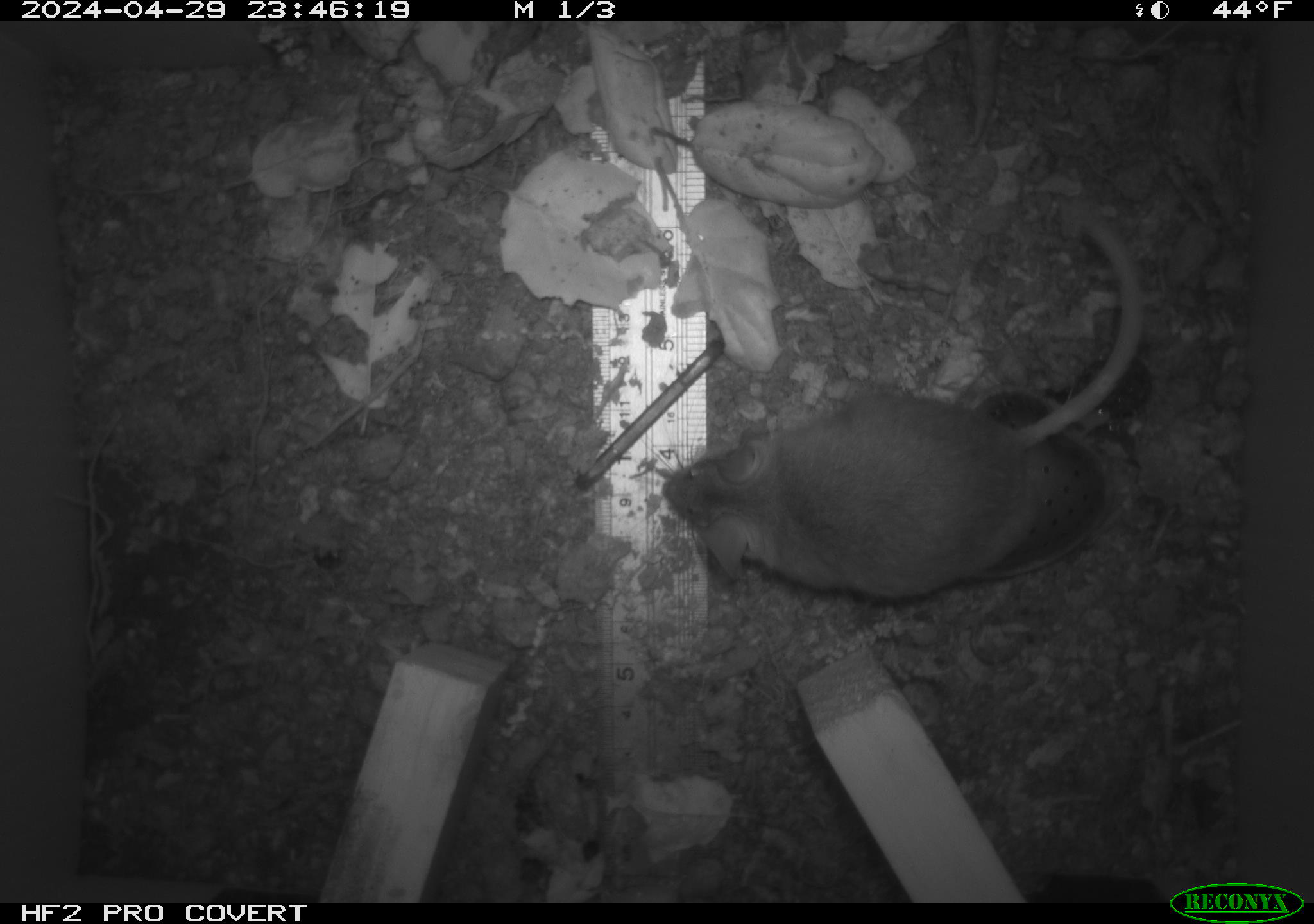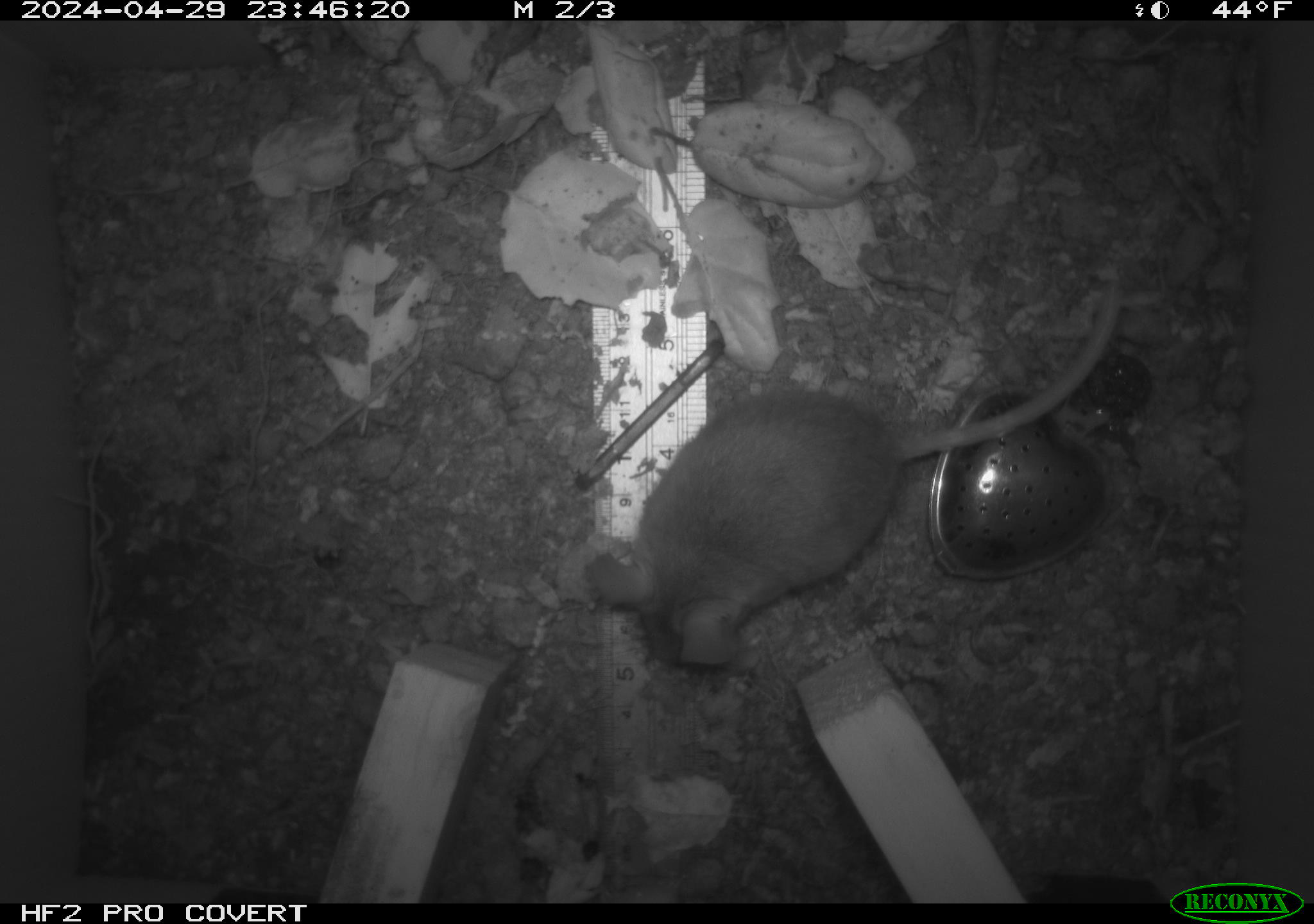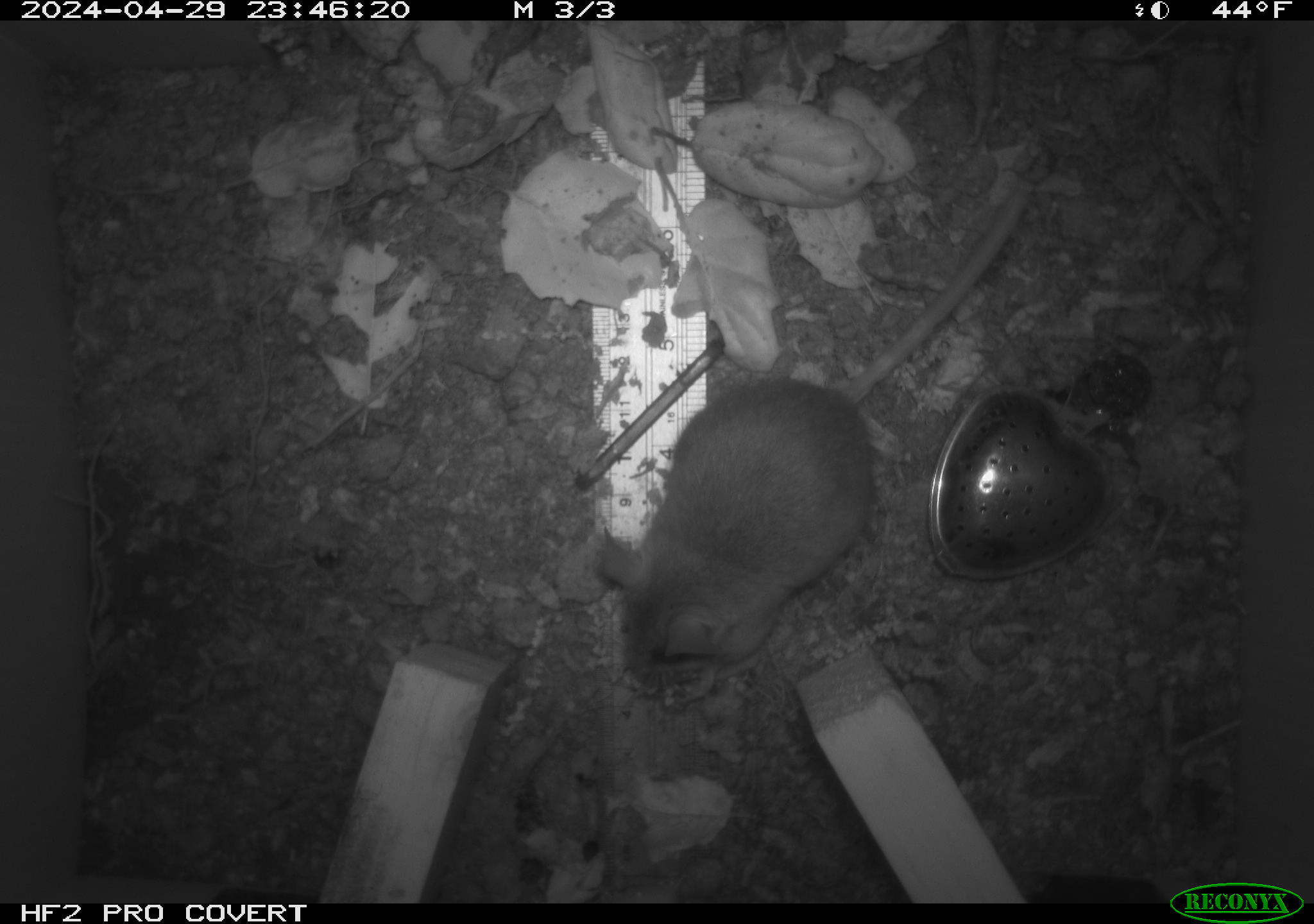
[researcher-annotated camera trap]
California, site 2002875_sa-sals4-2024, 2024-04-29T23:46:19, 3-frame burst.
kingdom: Animalia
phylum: Chordata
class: Mammalia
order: Rodentia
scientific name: Rodentia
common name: rodent